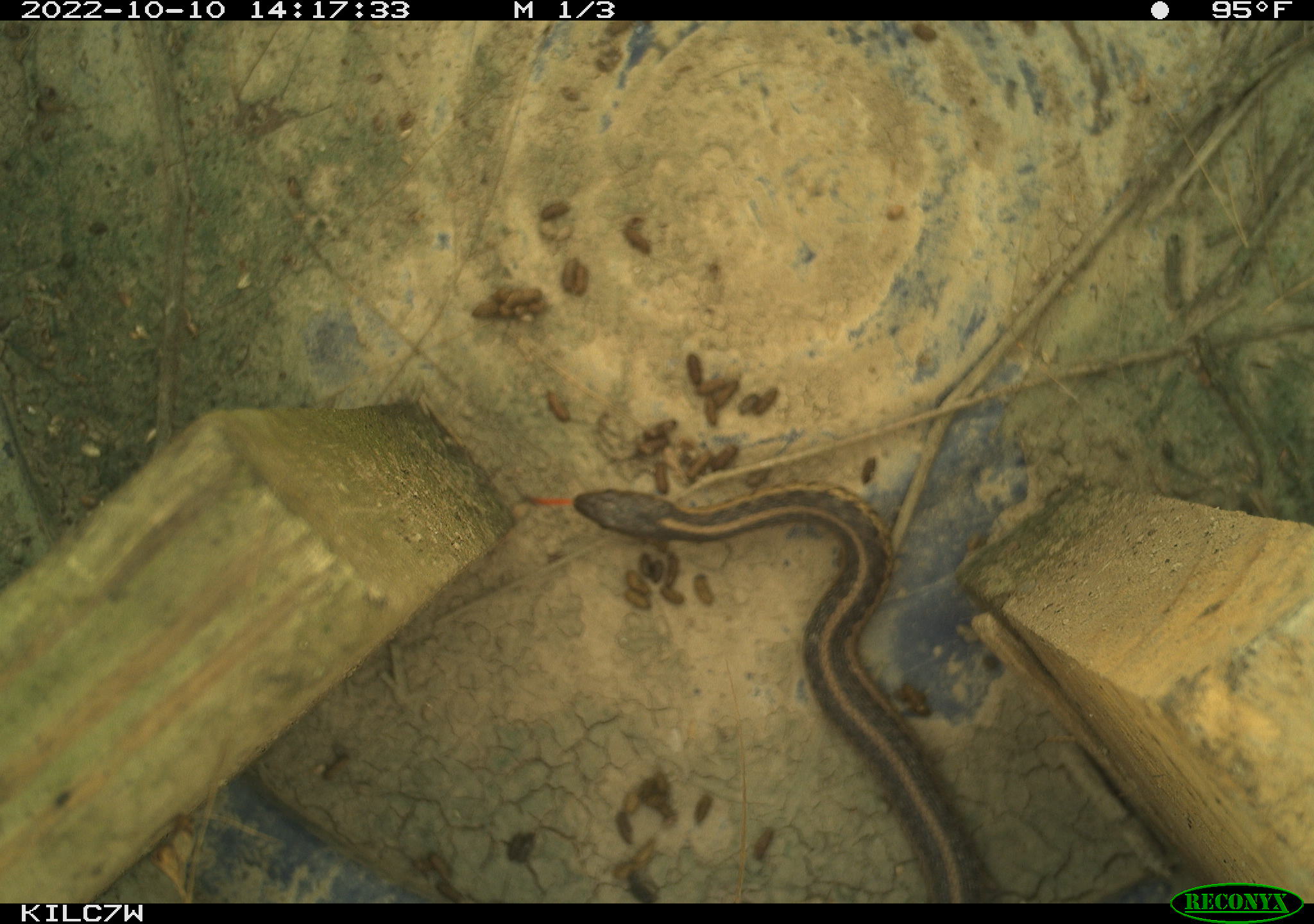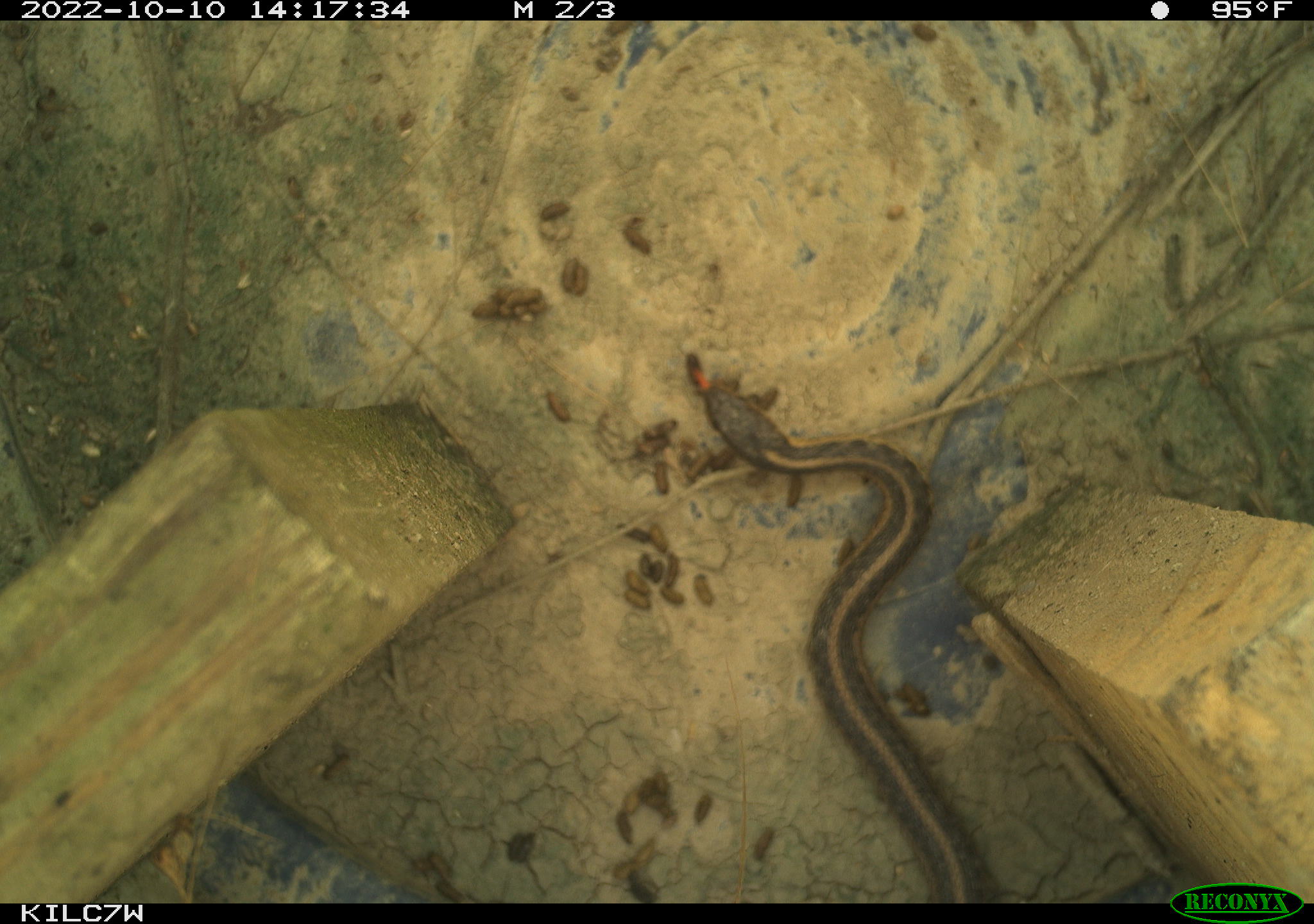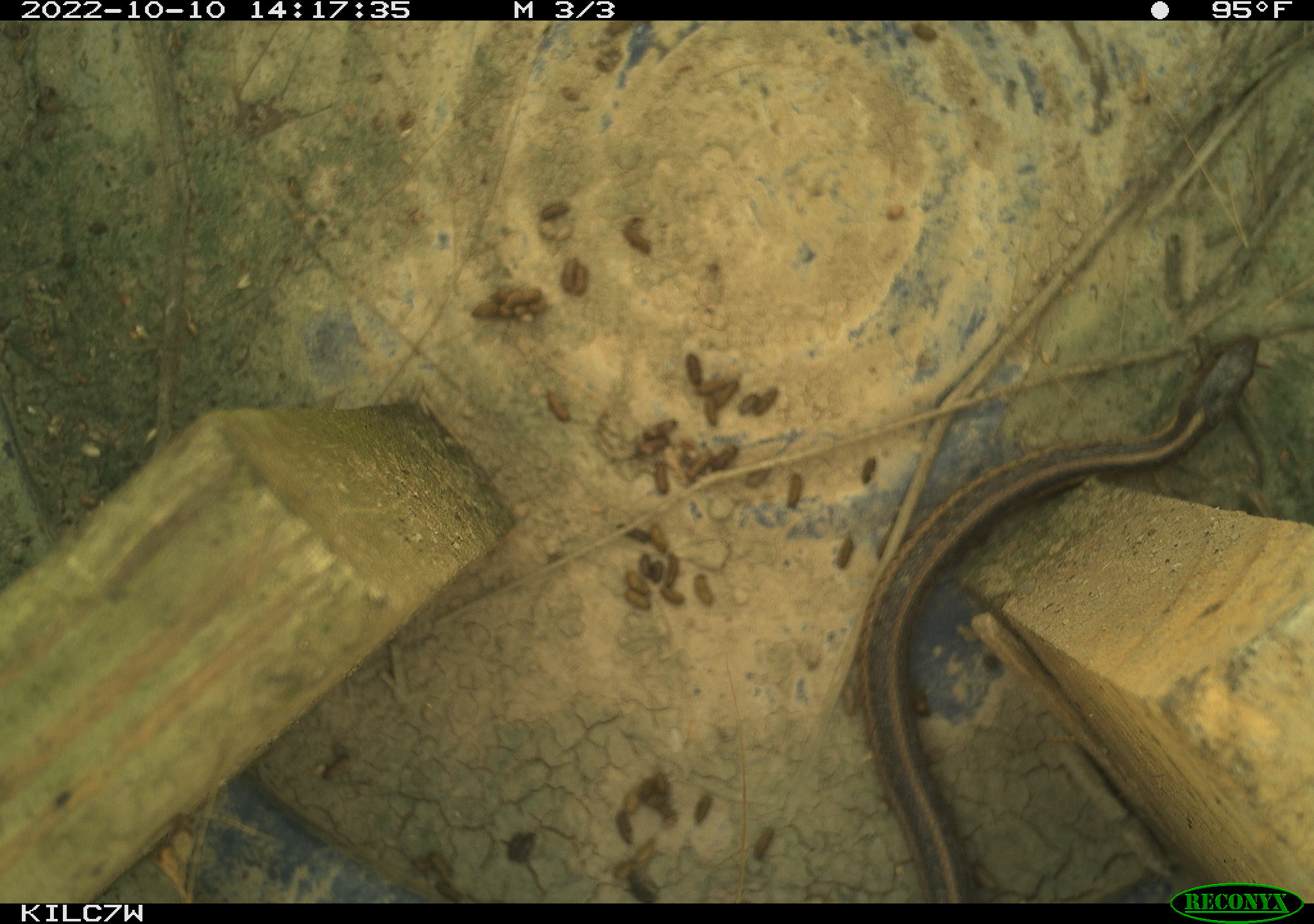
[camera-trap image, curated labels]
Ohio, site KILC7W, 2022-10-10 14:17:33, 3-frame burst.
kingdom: Animalia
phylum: Chordata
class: Reptilia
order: Squamata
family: Colubridae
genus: Thamnophis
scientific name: Thamnophis sirtalis sirtalis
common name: eastern gartersnake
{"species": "eastern gartersnake (Thamnophis sirtalis sirtalis)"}